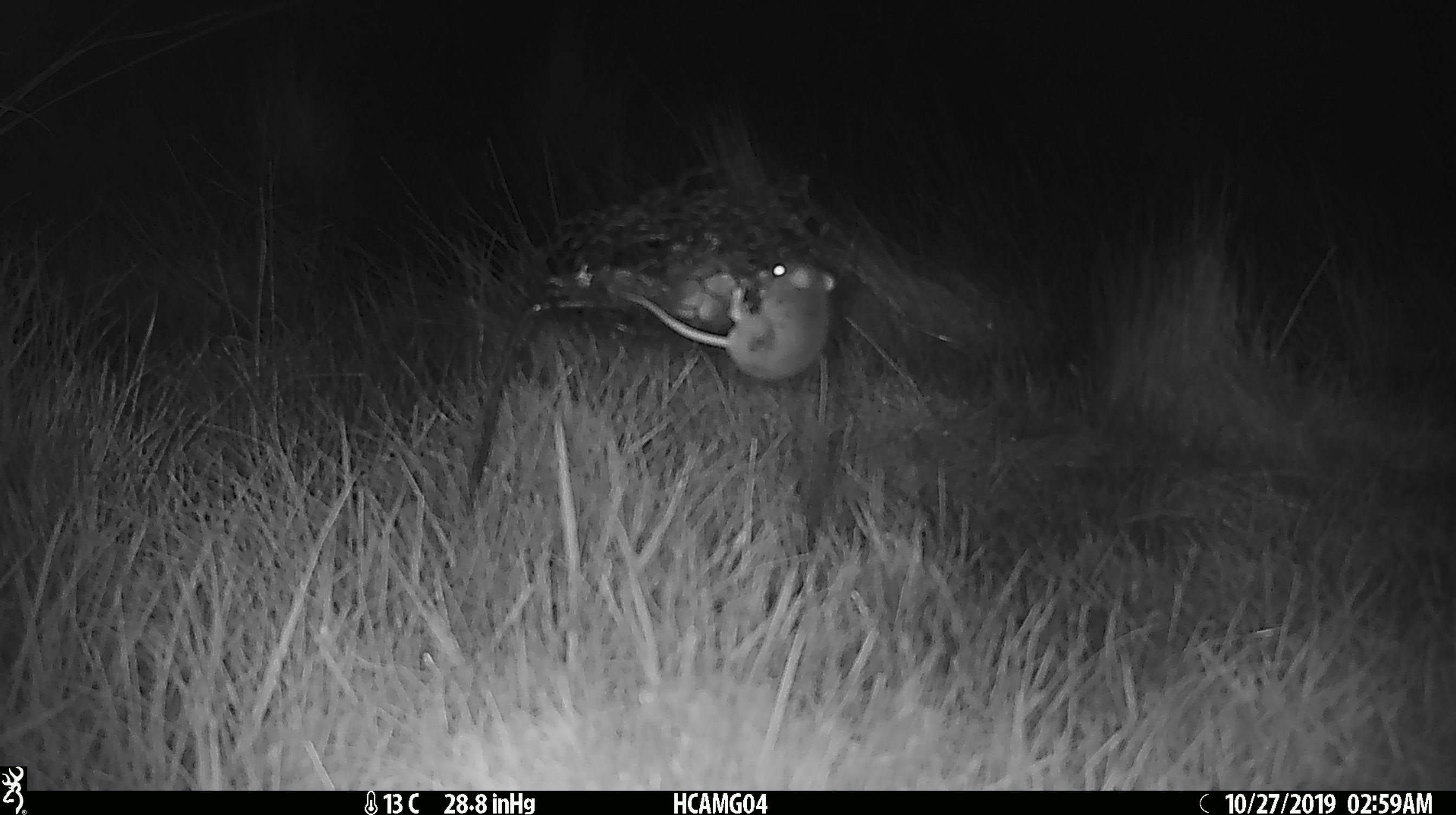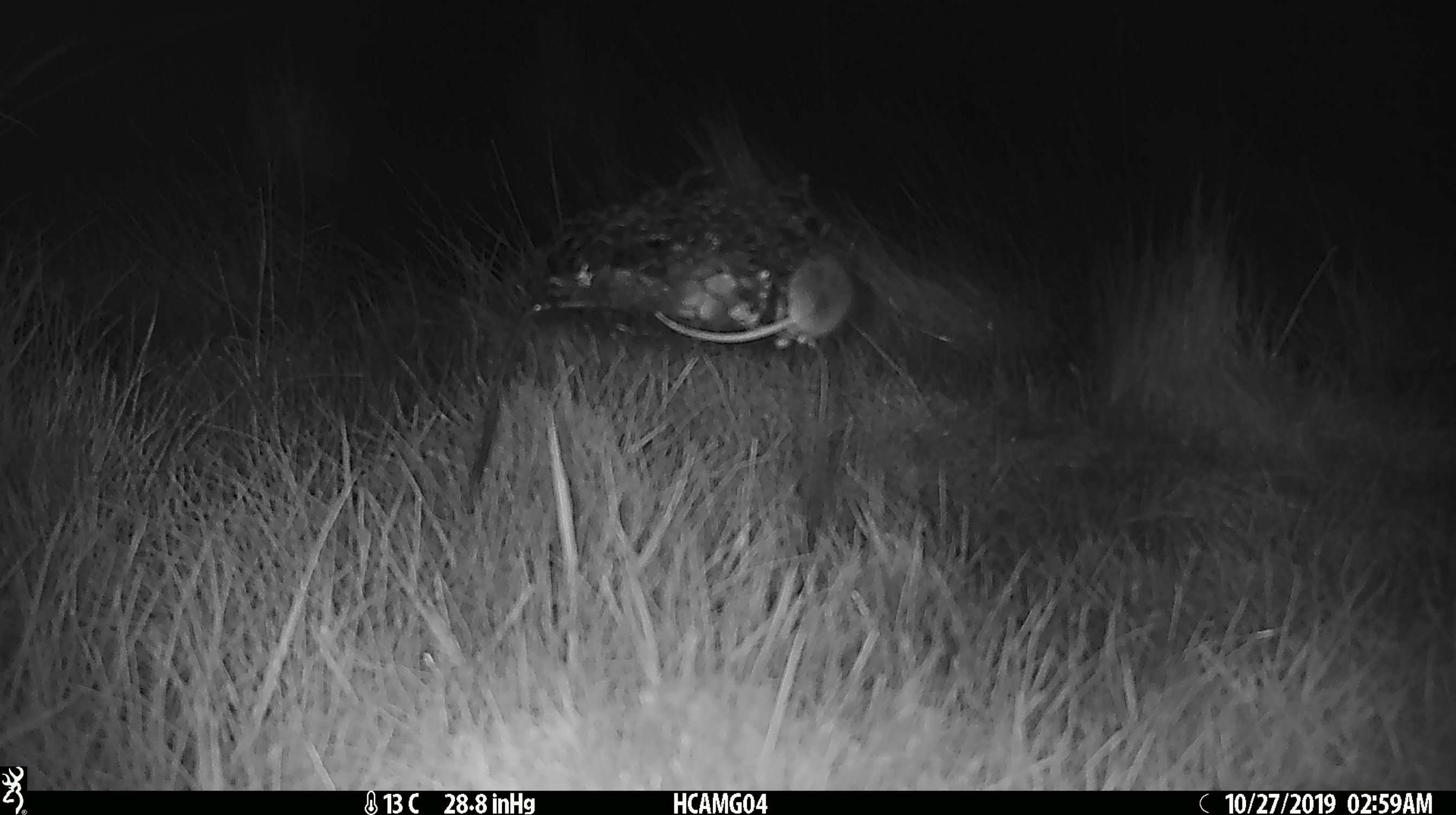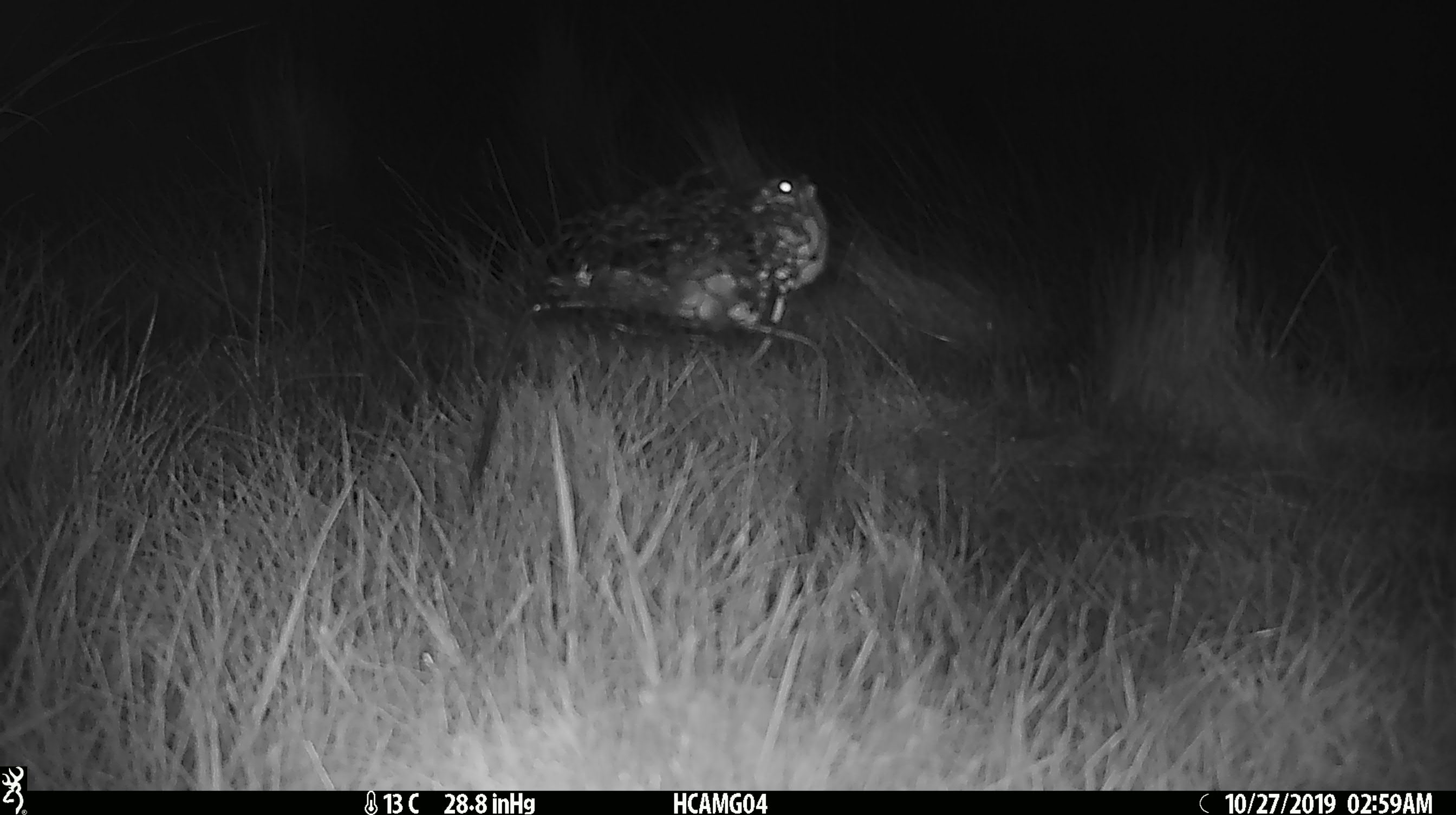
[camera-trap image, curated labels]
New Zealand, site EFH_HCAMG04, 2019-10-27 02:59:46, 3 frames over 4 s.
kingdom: Animalia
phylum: Chordata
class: Mammalia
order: Rodentia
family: Muridae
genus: Mus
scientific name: Mus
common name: mouse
Mouse (Mus).